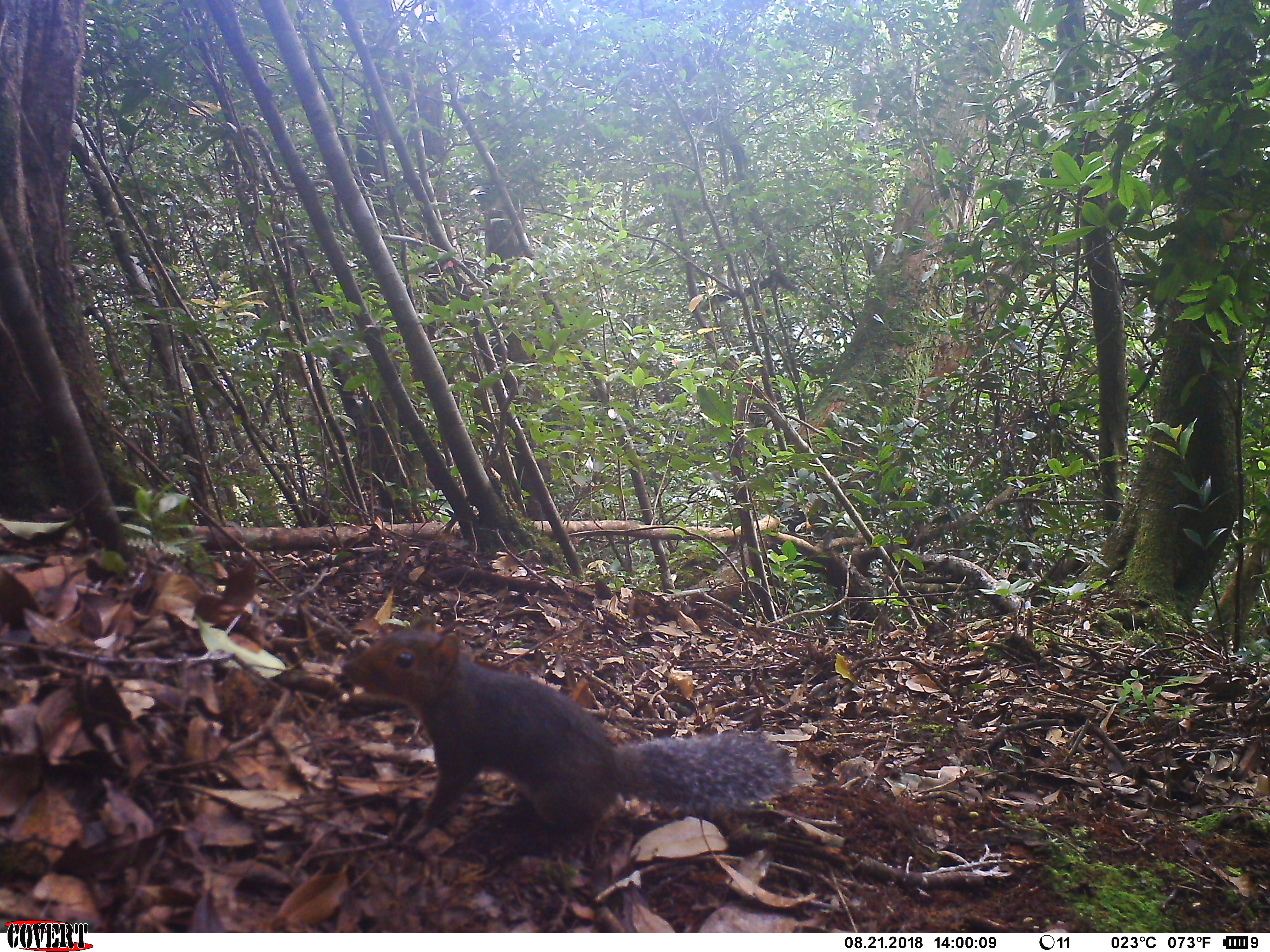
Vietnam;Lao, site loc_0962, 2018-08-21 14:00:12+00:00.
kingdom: Animalia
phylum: Chordata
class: Mammalia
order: Rodentia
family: Sciuridae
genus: Dremomys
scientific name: Dremomys rufigenis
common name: red-cheeked squirrel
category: red cheeked squirrel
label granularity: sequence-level